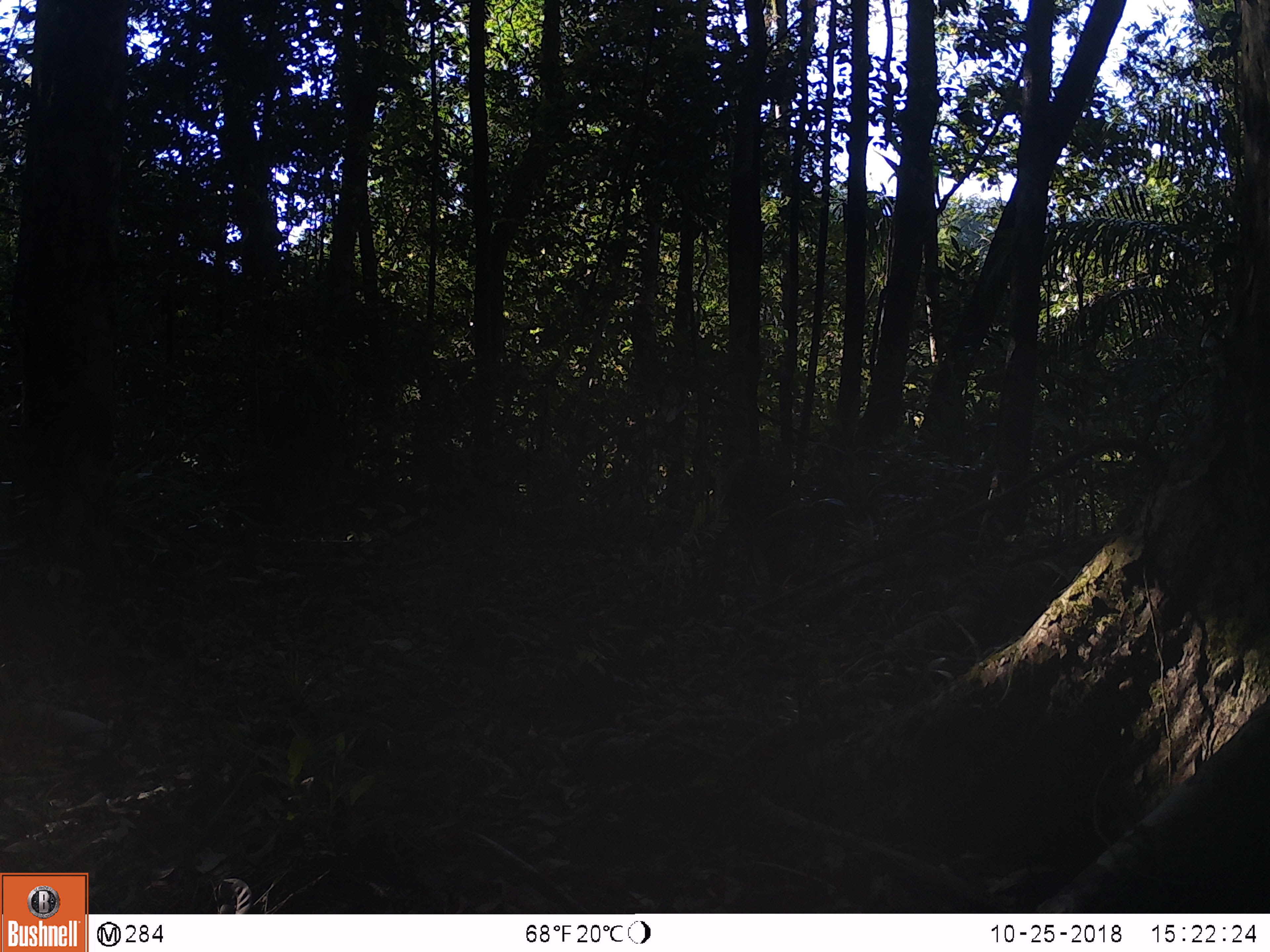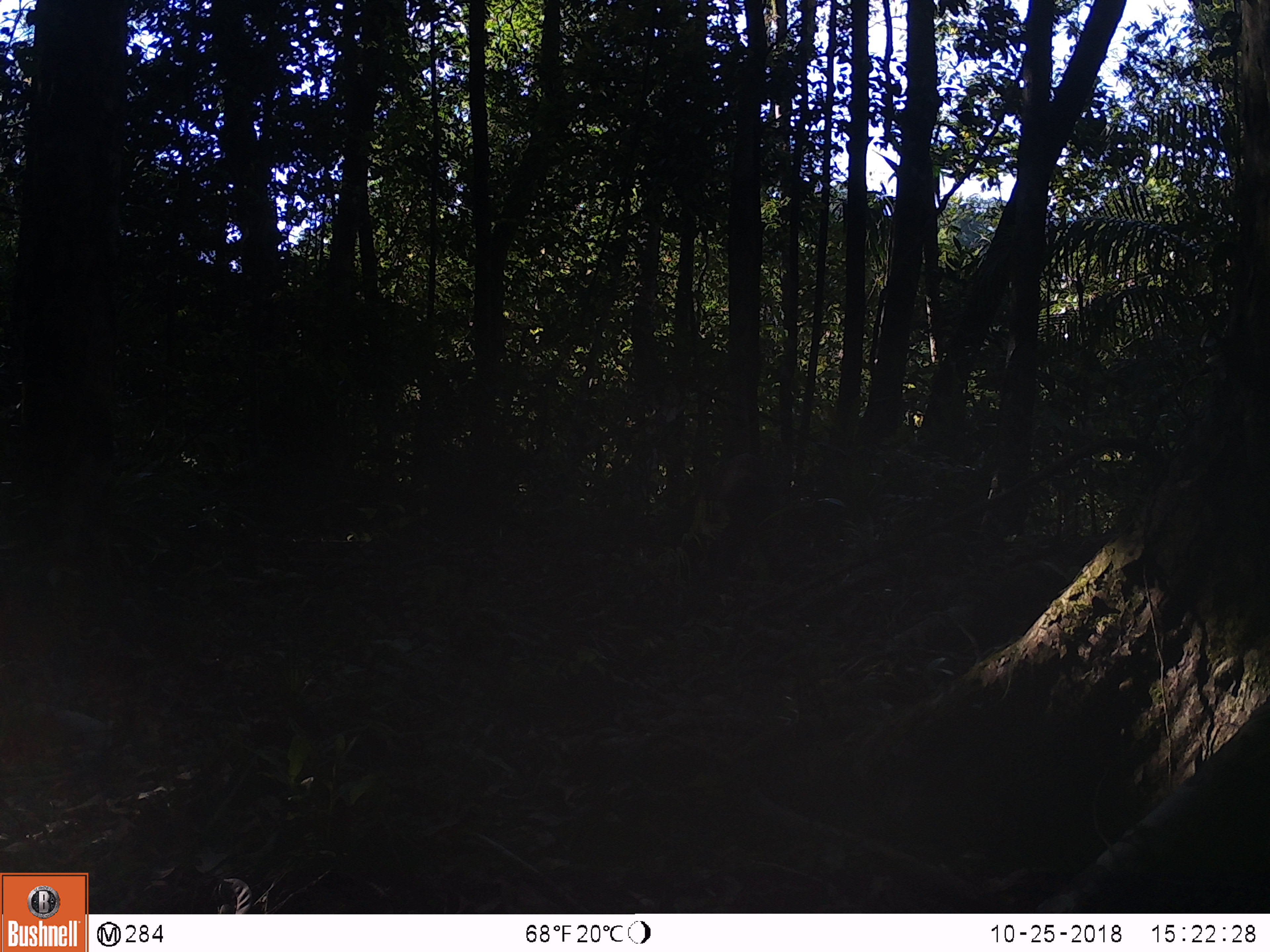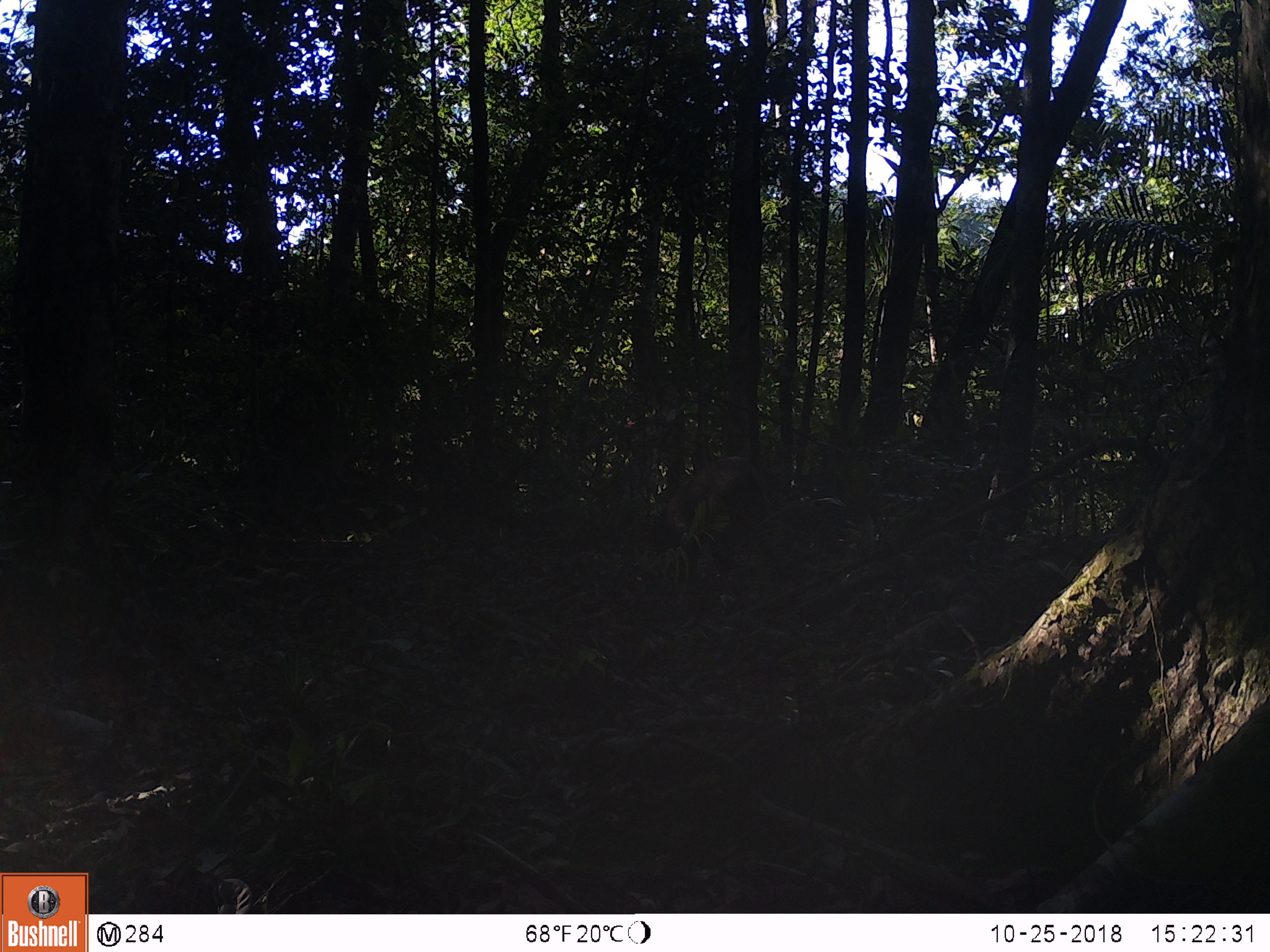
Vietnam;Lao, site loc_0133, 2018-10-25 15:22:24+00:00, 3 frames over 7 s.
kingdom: Animalia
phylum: Chordata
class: Mammalia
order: Artiodactyla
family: Suidae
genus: Sus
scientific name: Sus scrofa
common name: eurasian wild pig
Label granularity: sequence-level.